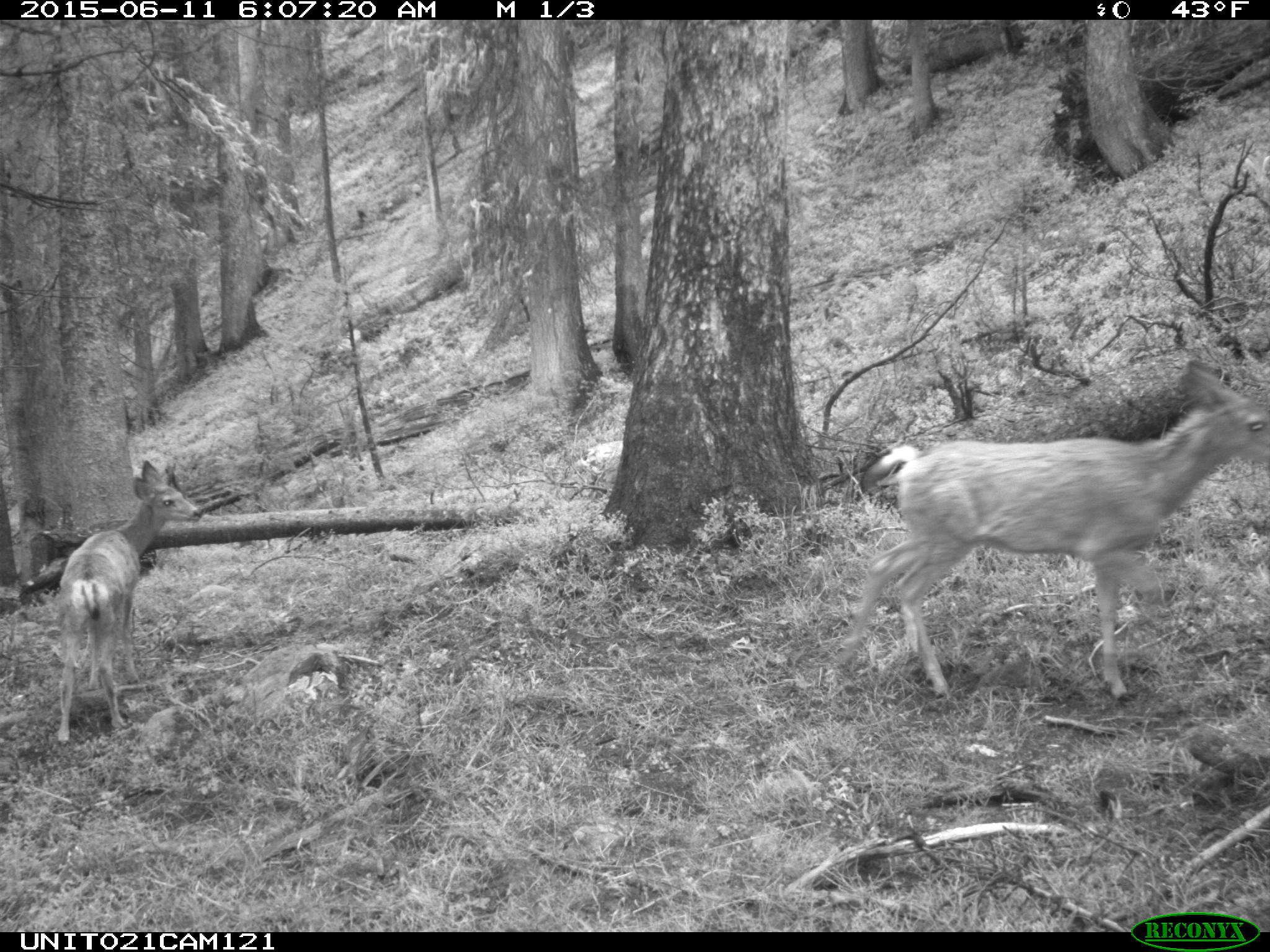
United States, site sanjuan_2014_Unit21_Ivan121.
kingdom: Animalia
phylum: Chordata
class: Mammalia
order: Artiodactyla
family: Cervidae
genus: Odocoileus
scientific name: Odocoileus hemionus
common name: mule deer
Odocoileus hemionus (mule deer).